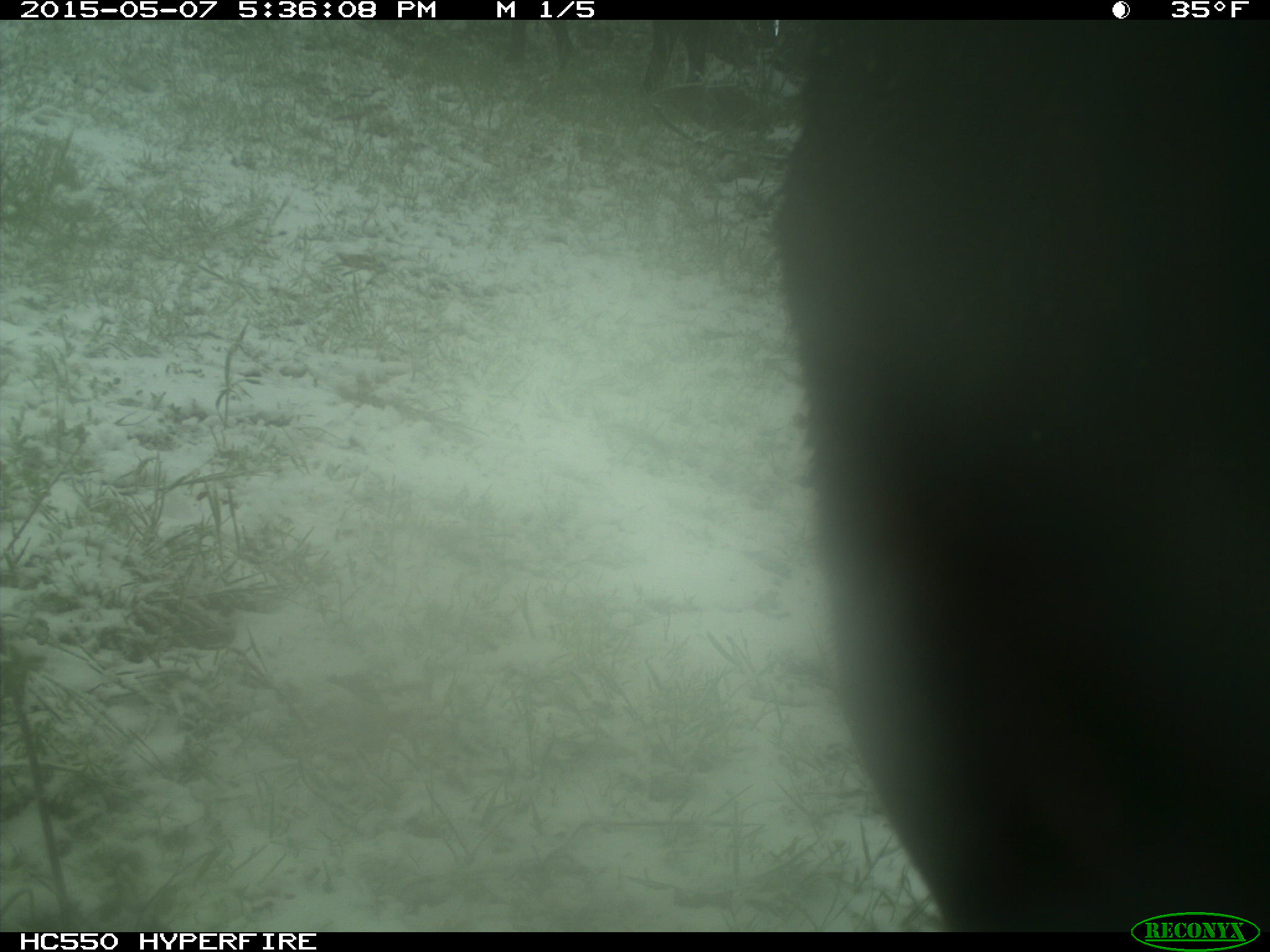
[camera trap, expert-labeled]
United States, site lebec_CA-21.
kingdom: Animalia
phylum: Chordata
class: Mammalia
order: Artiodactyla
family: Bovidae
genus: Bos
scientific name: Bos taurus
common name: domestic cow